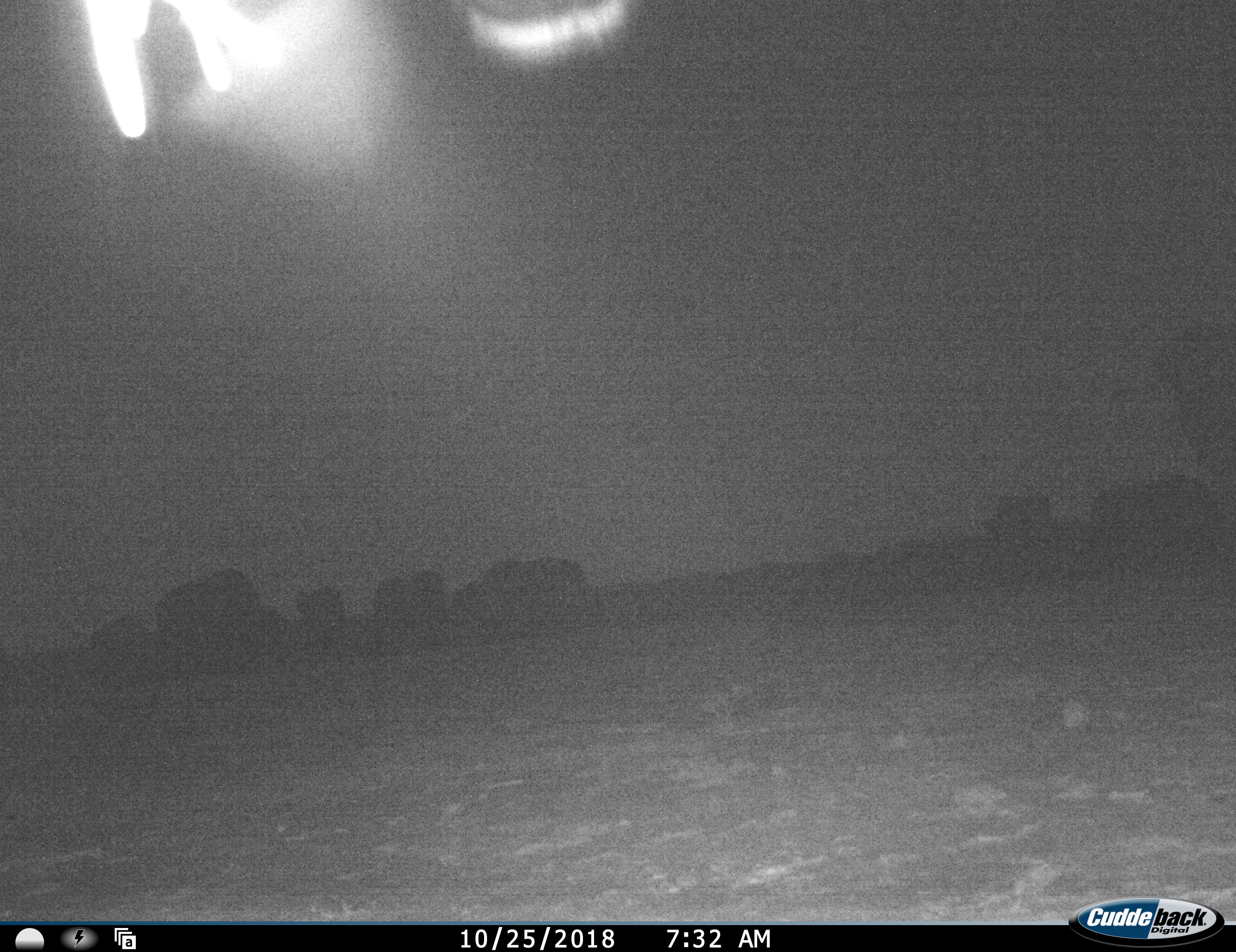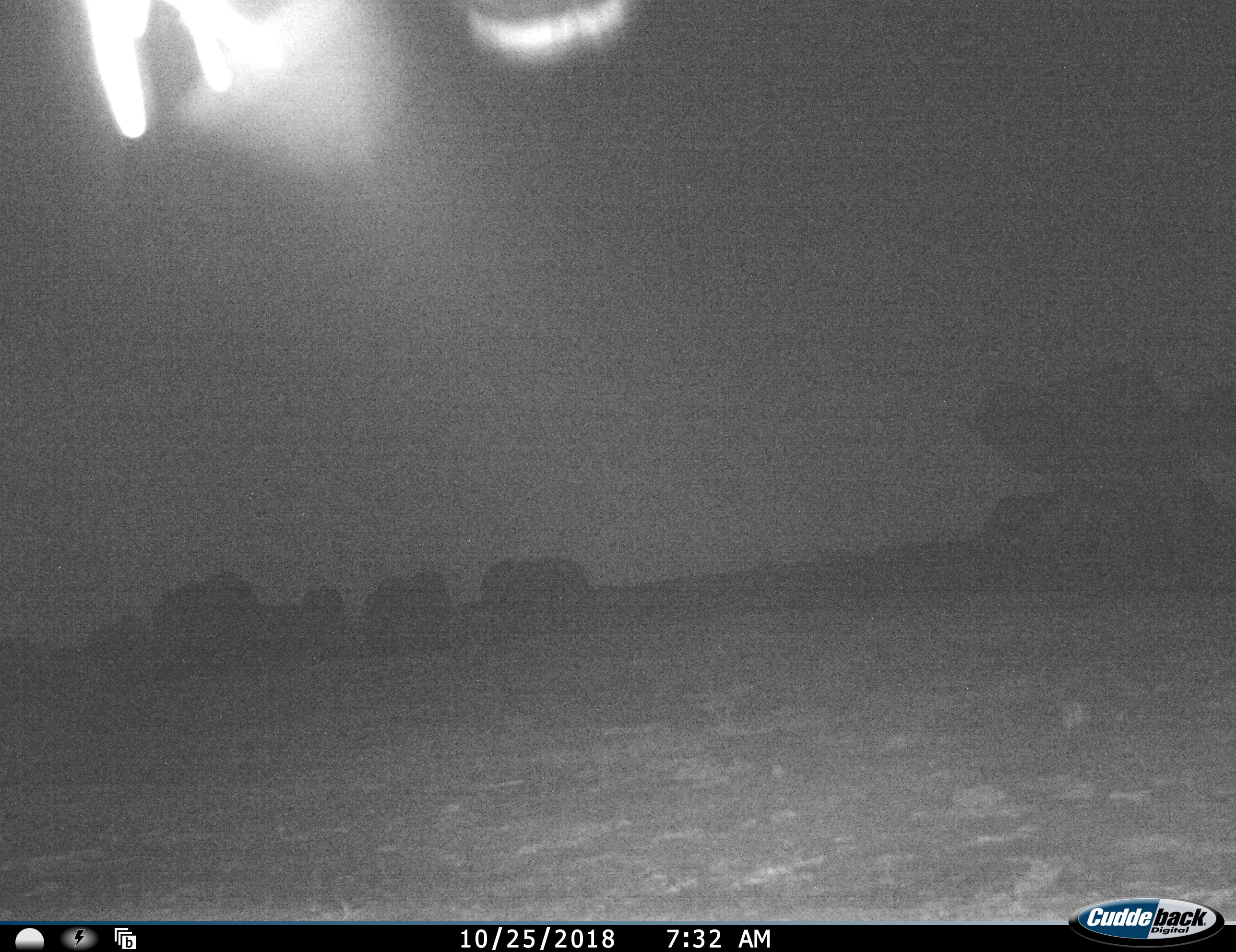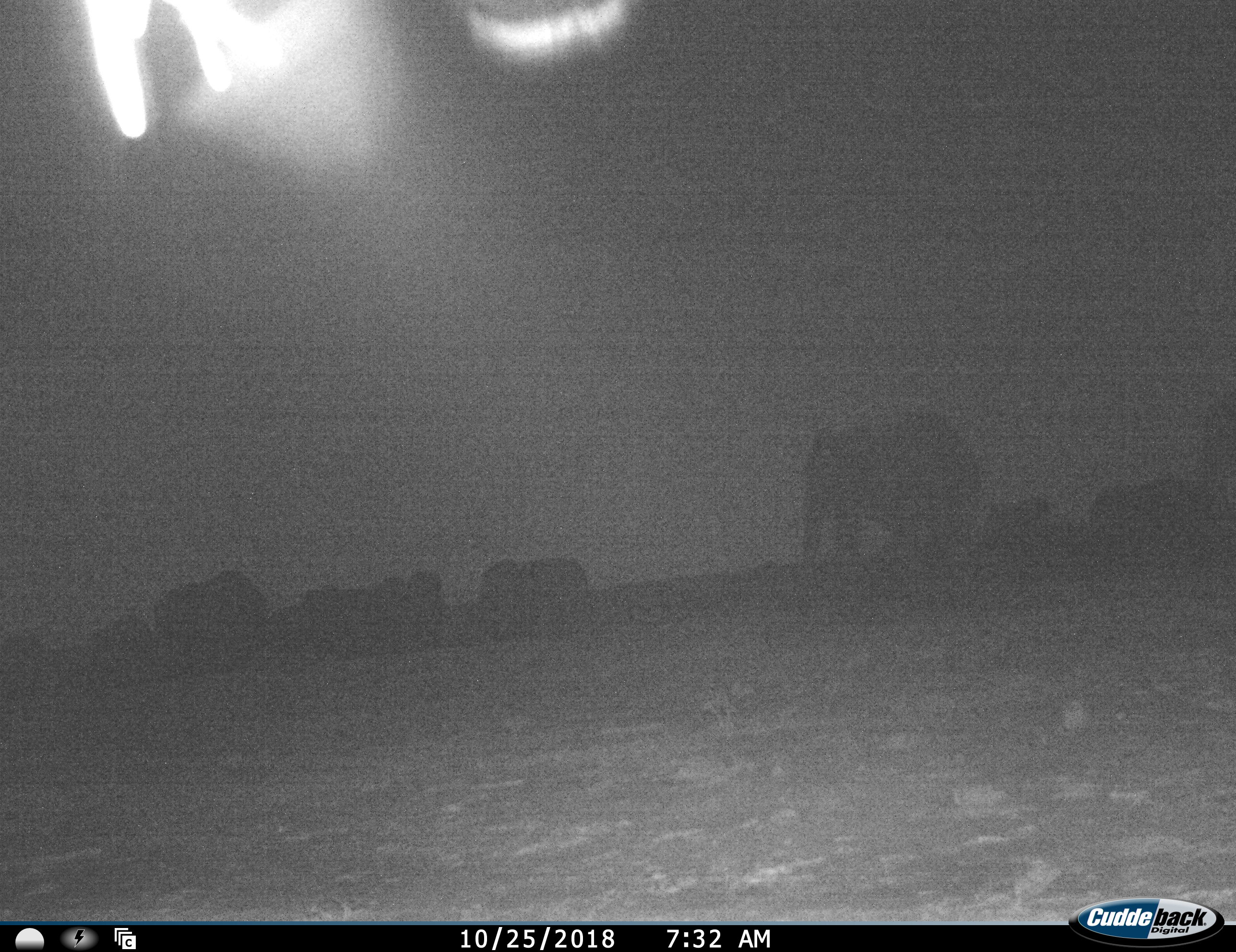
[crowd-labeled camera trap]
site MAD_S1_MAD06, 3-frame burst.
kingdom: Animalia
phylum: Chordata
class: Mammalia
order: Proboscidea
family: Elephantidae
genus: Loxodonta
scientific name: Loxodonta africana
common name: african bush elephant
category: elephant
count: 7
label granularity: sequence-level